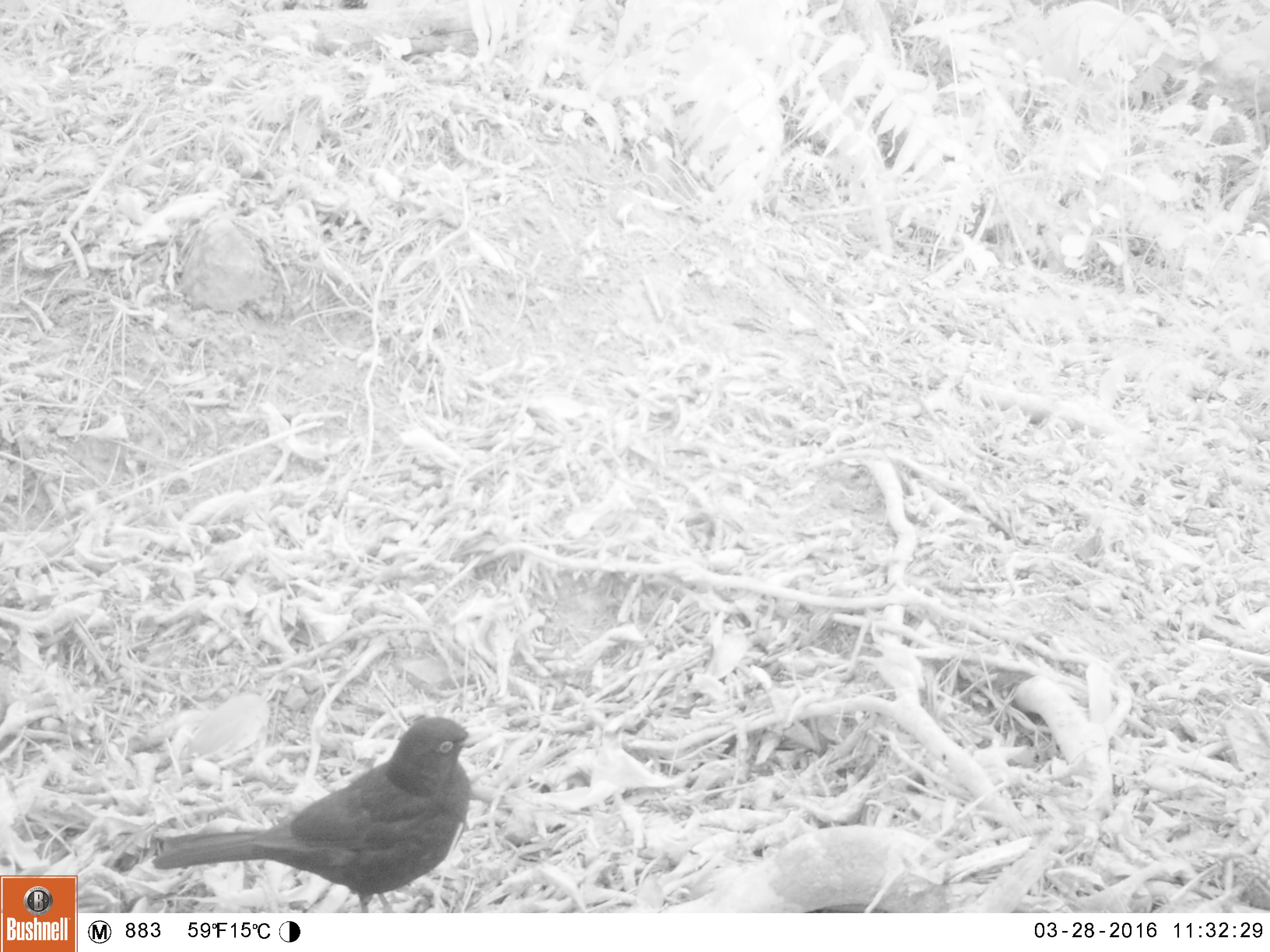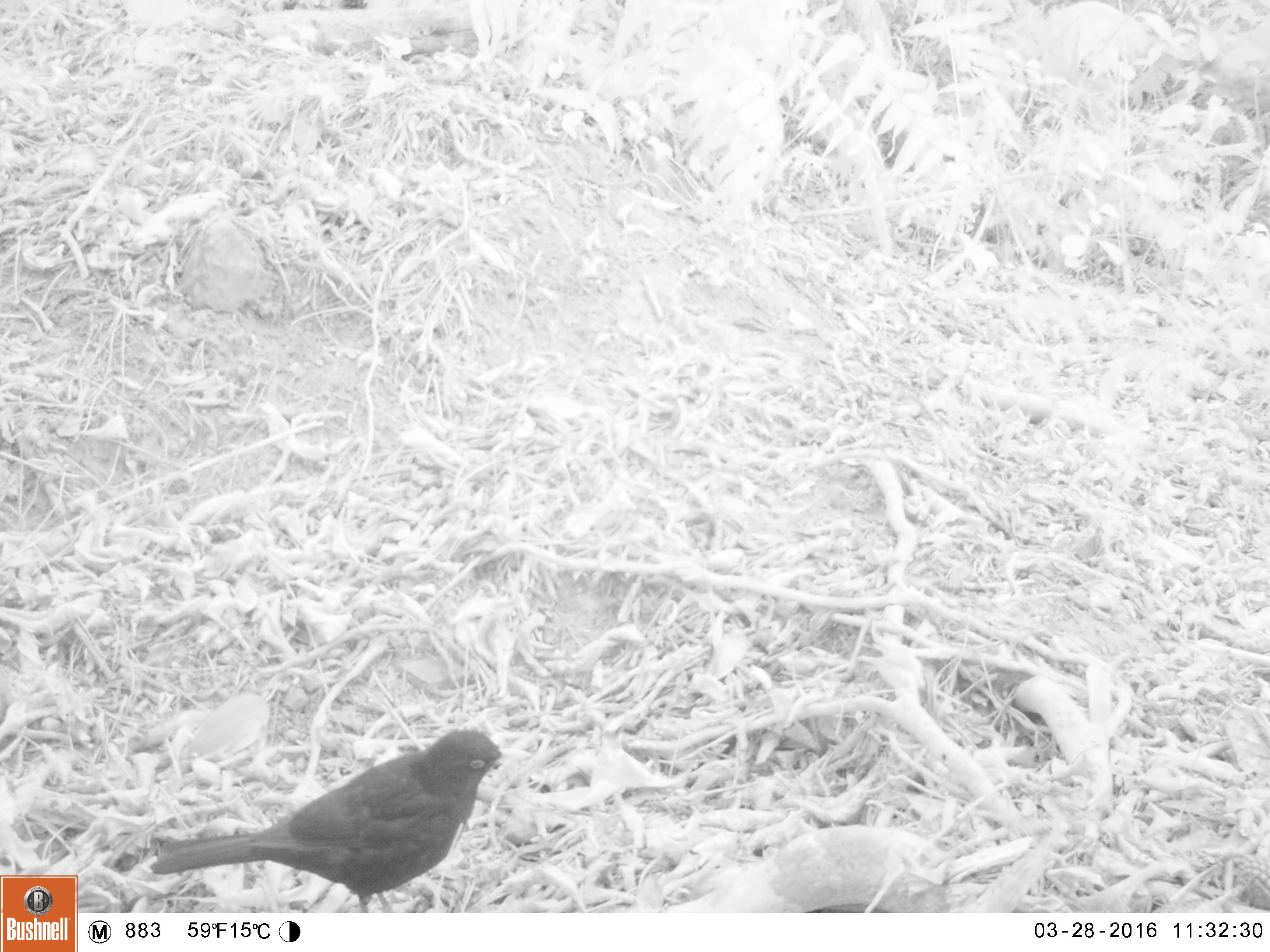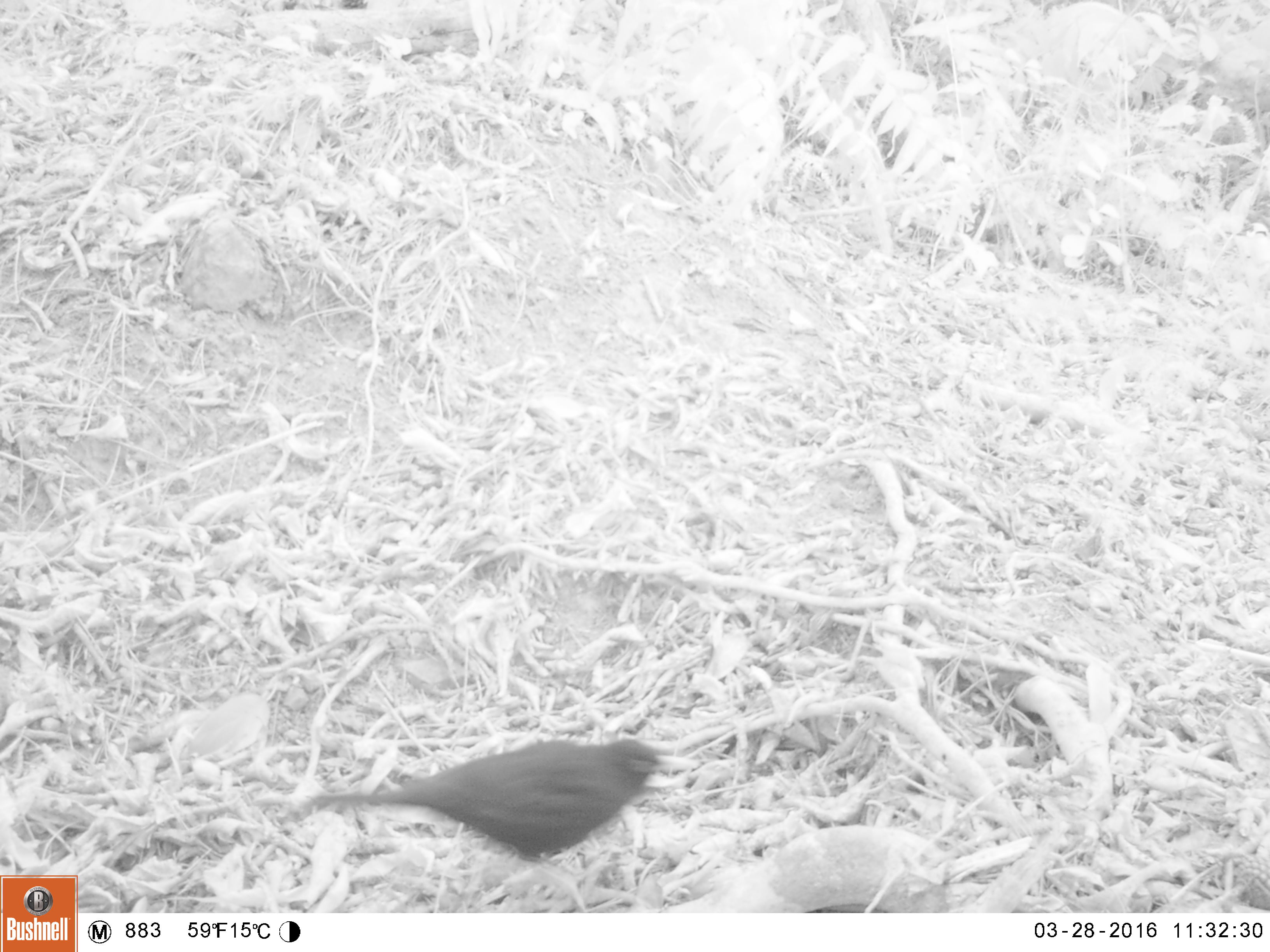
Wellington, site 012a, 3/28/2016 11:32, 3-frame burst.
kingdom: Animalia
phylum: Chordata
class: Aves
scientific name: Aves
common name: bird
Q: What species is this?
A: Bird (Aves).